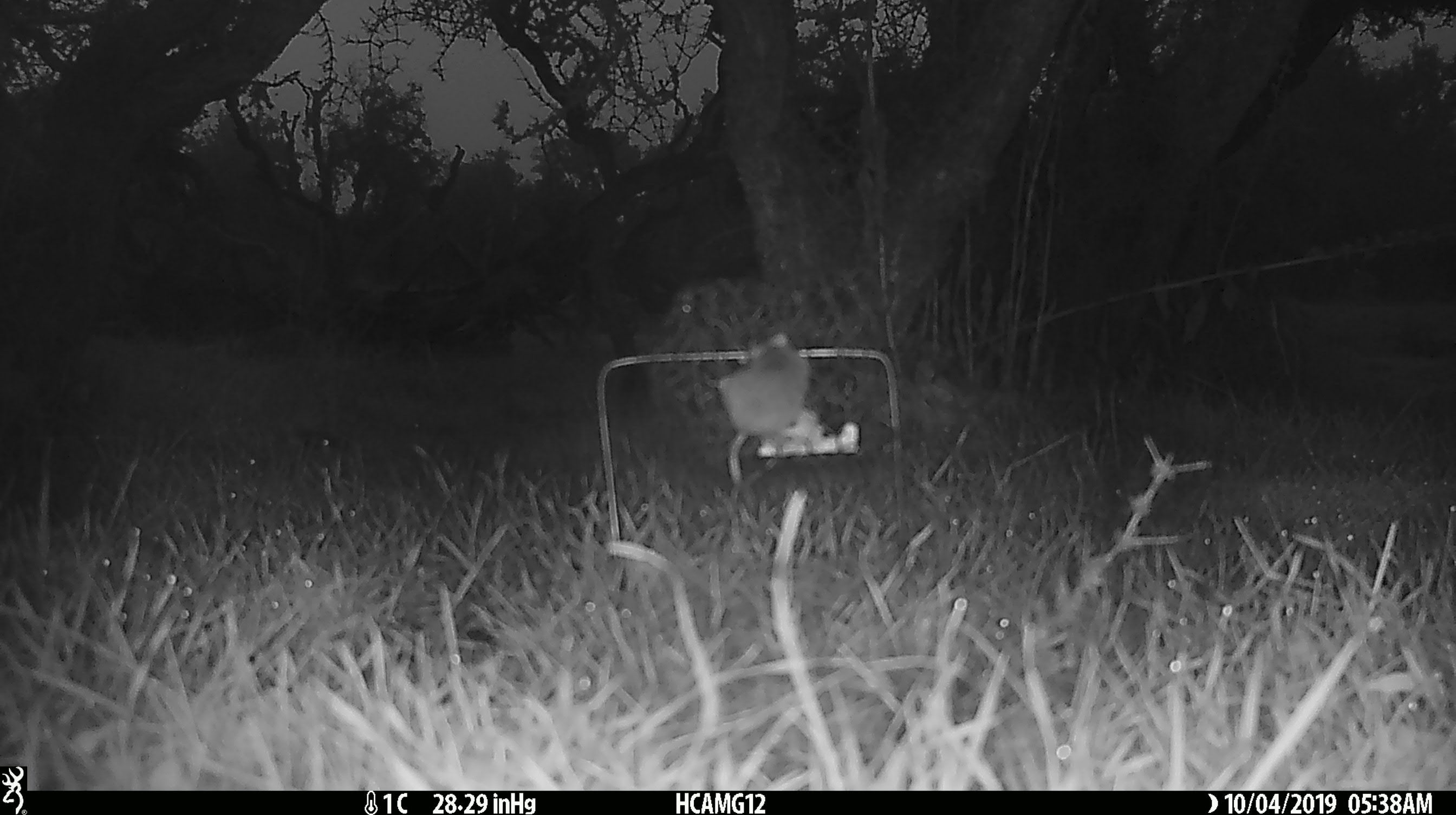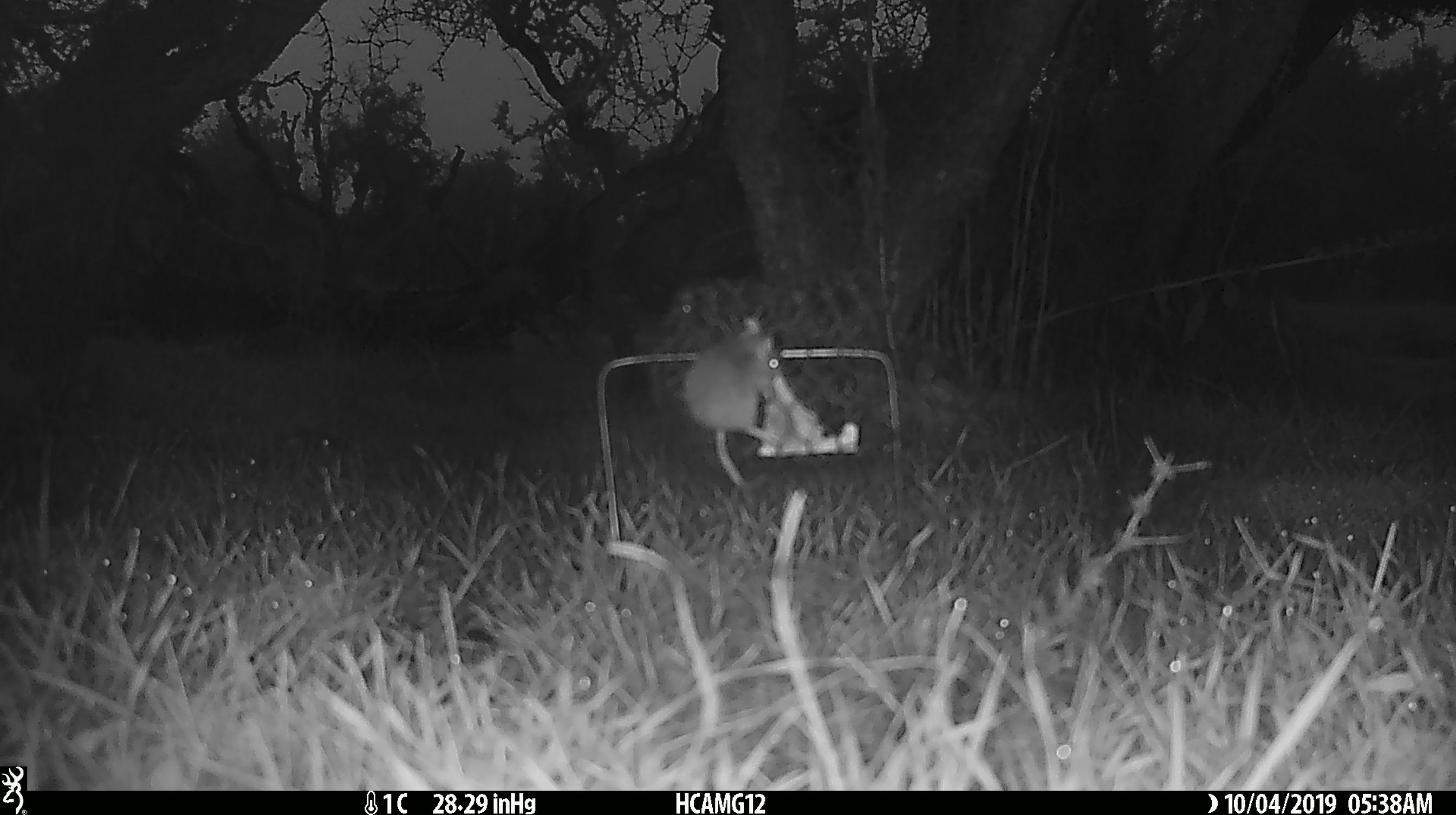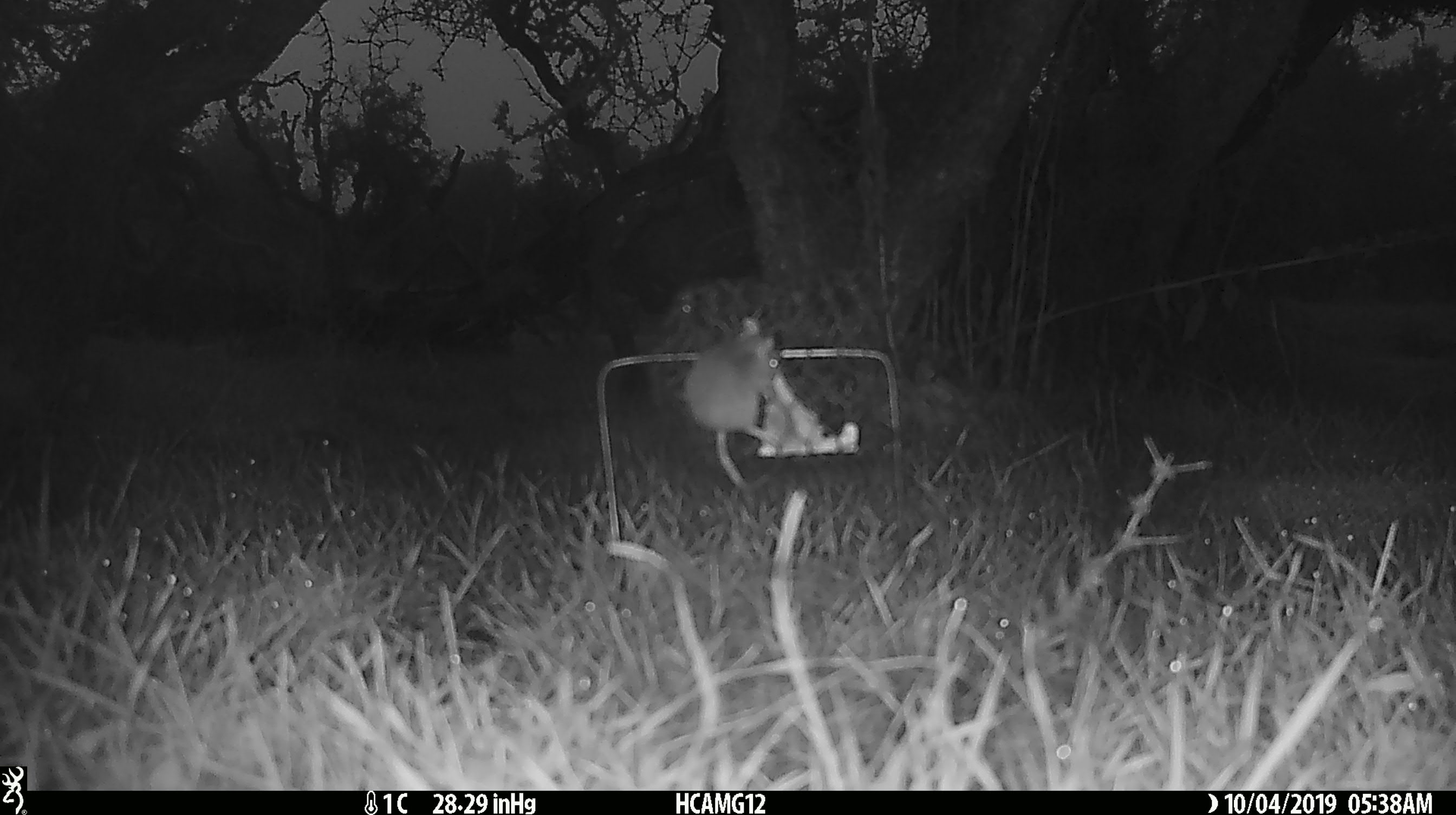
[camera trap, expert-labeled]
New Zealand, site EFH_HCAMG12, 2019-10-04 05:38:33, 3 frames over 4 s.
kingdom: Animalia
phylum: Chordata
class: Mammalia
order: Rodentia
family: Muridae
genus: Mus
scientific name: Mus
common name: mouse